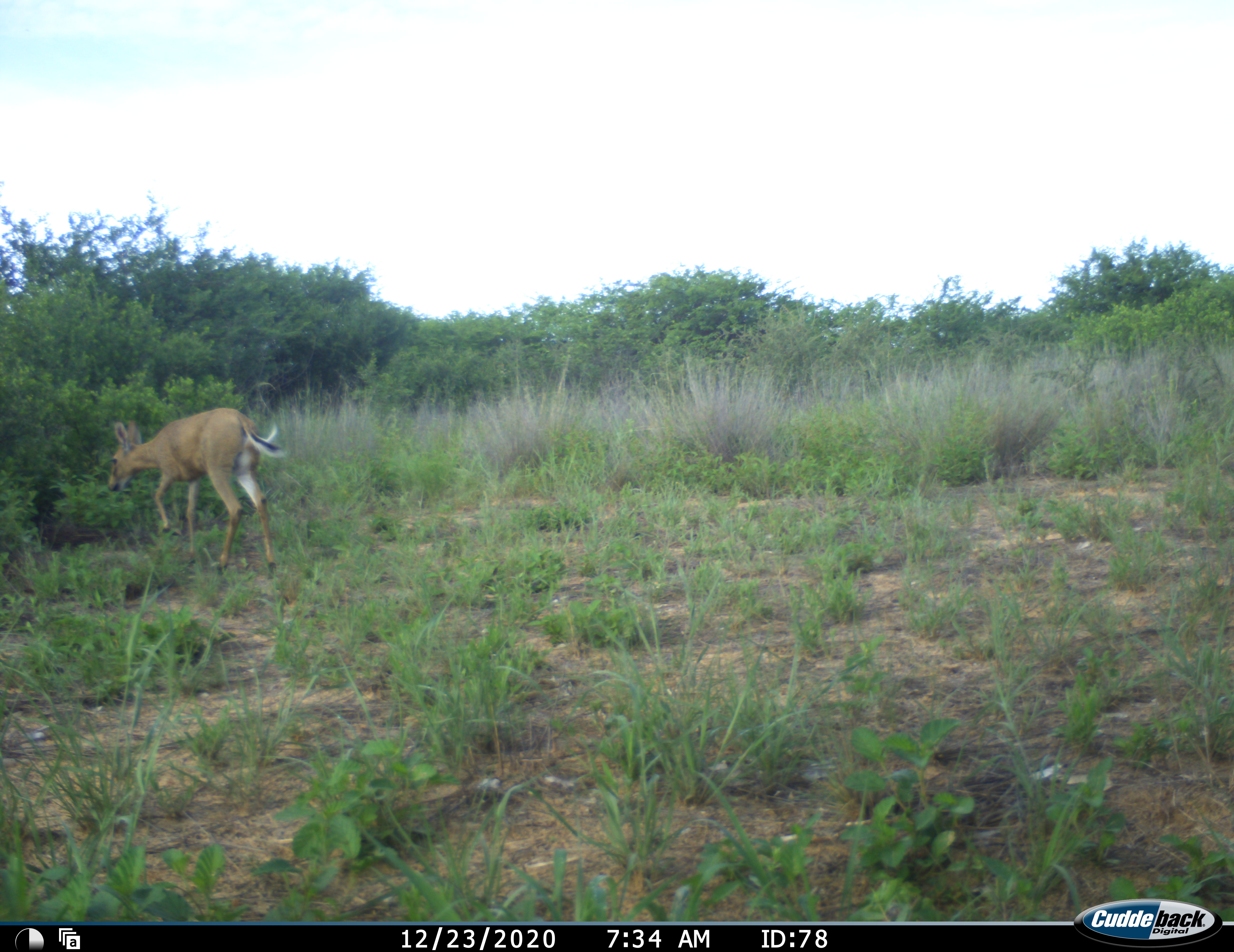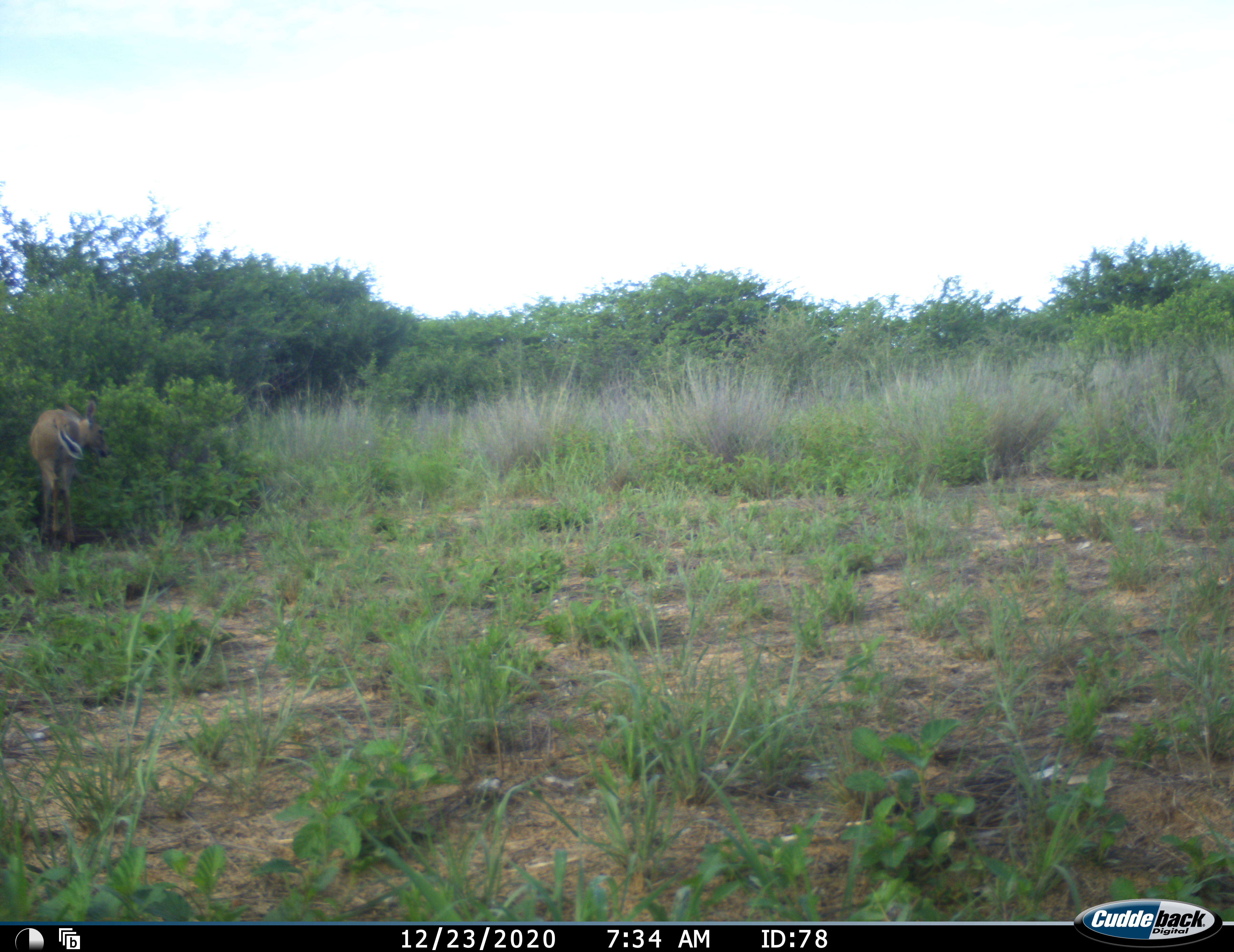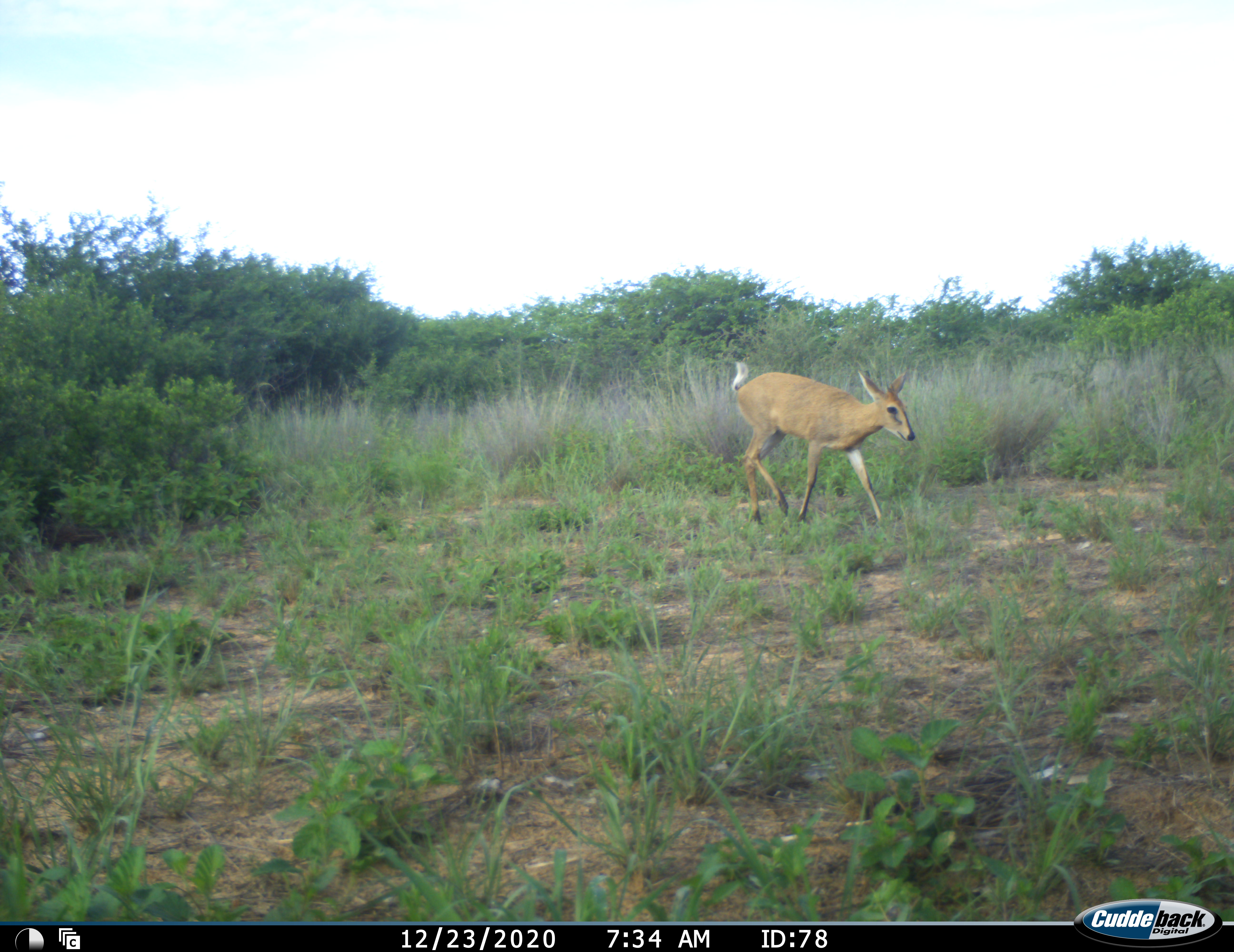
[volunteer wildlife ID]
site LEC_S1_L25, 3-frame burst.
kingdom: Animalia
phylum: Chordata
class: Mammalia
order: Artiodactyla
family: Bovidae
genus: Sylvicapra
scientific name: Sylvicapra grimmia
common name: common duiker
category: duikercommongrey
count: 1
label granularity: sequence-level